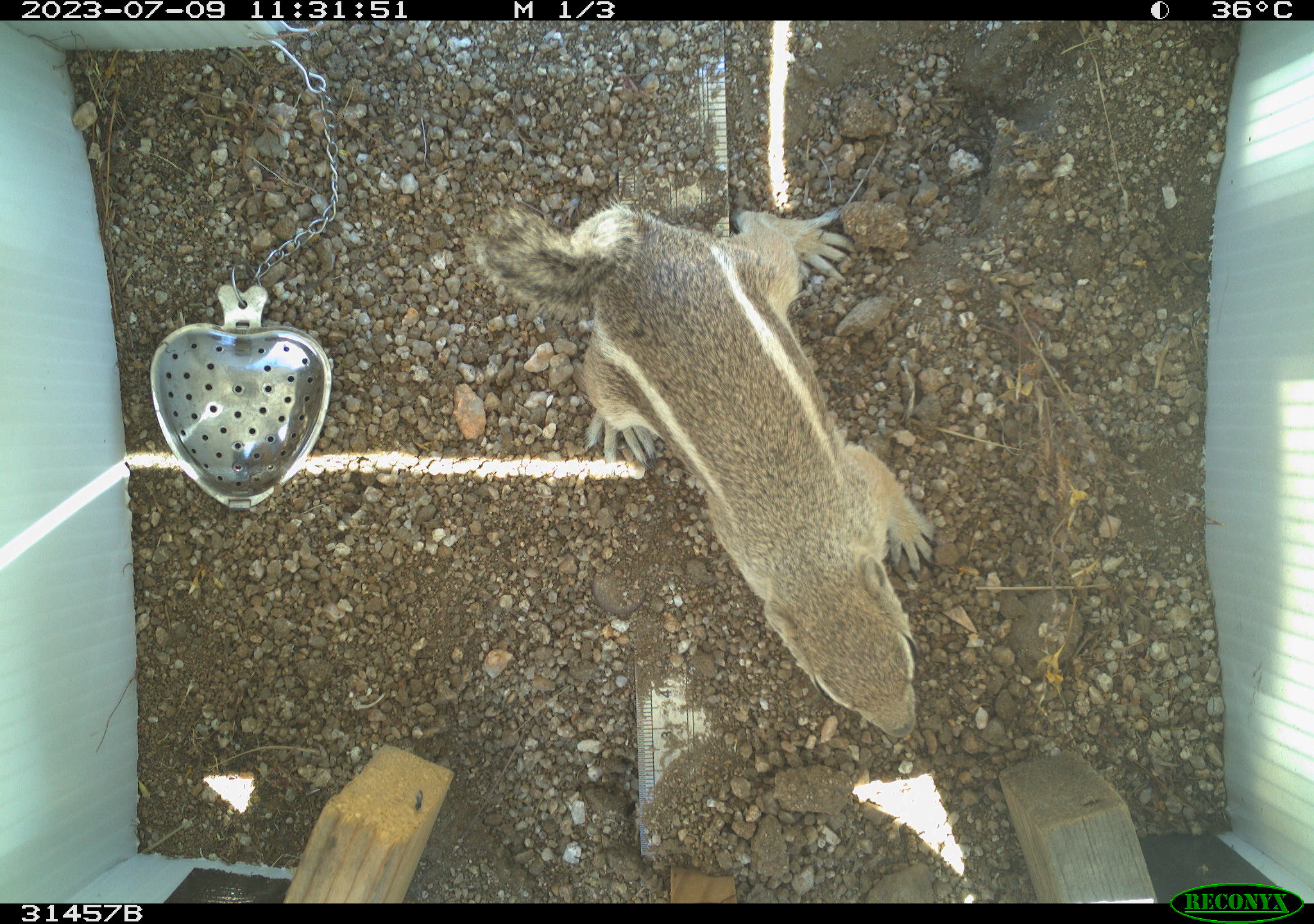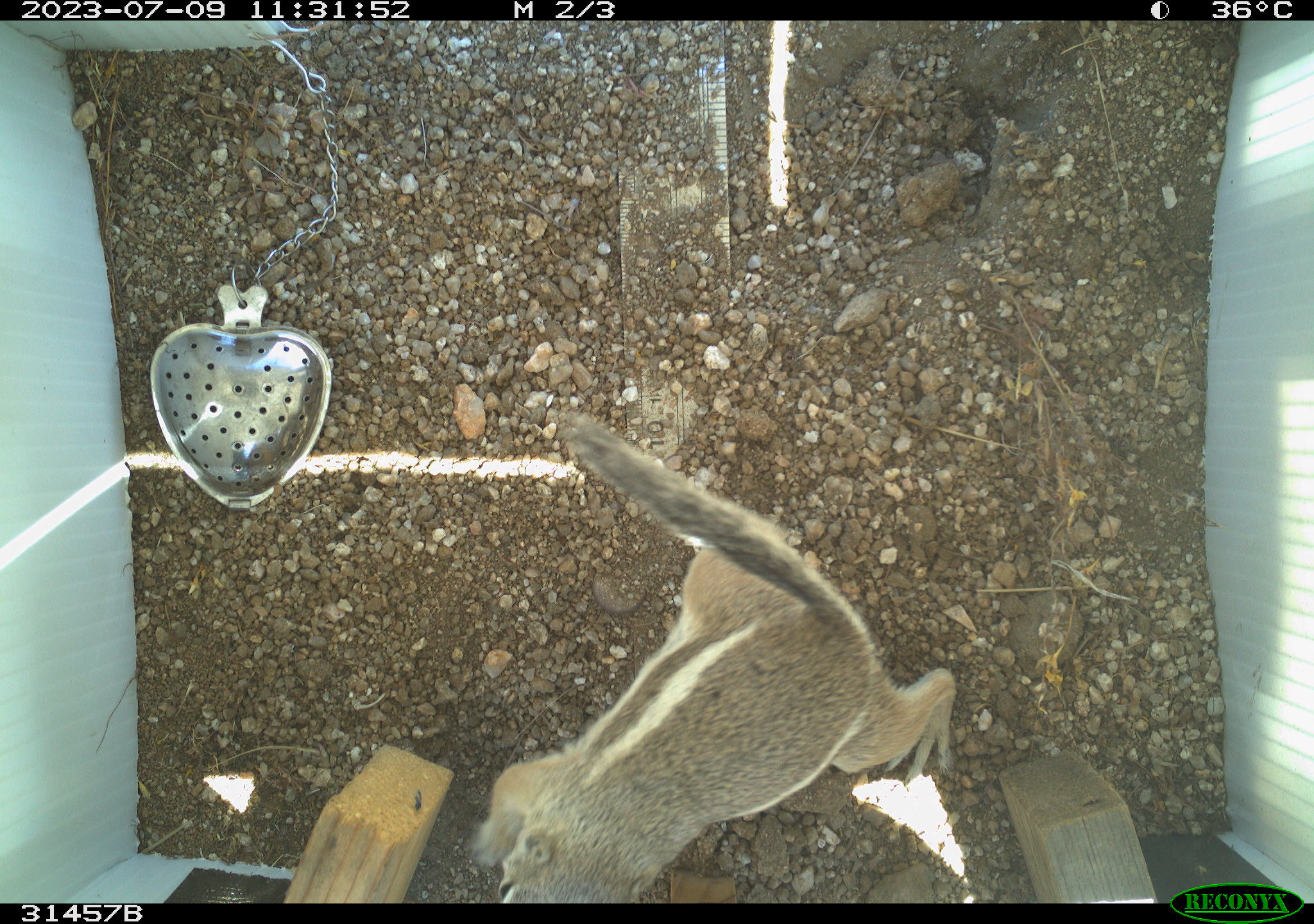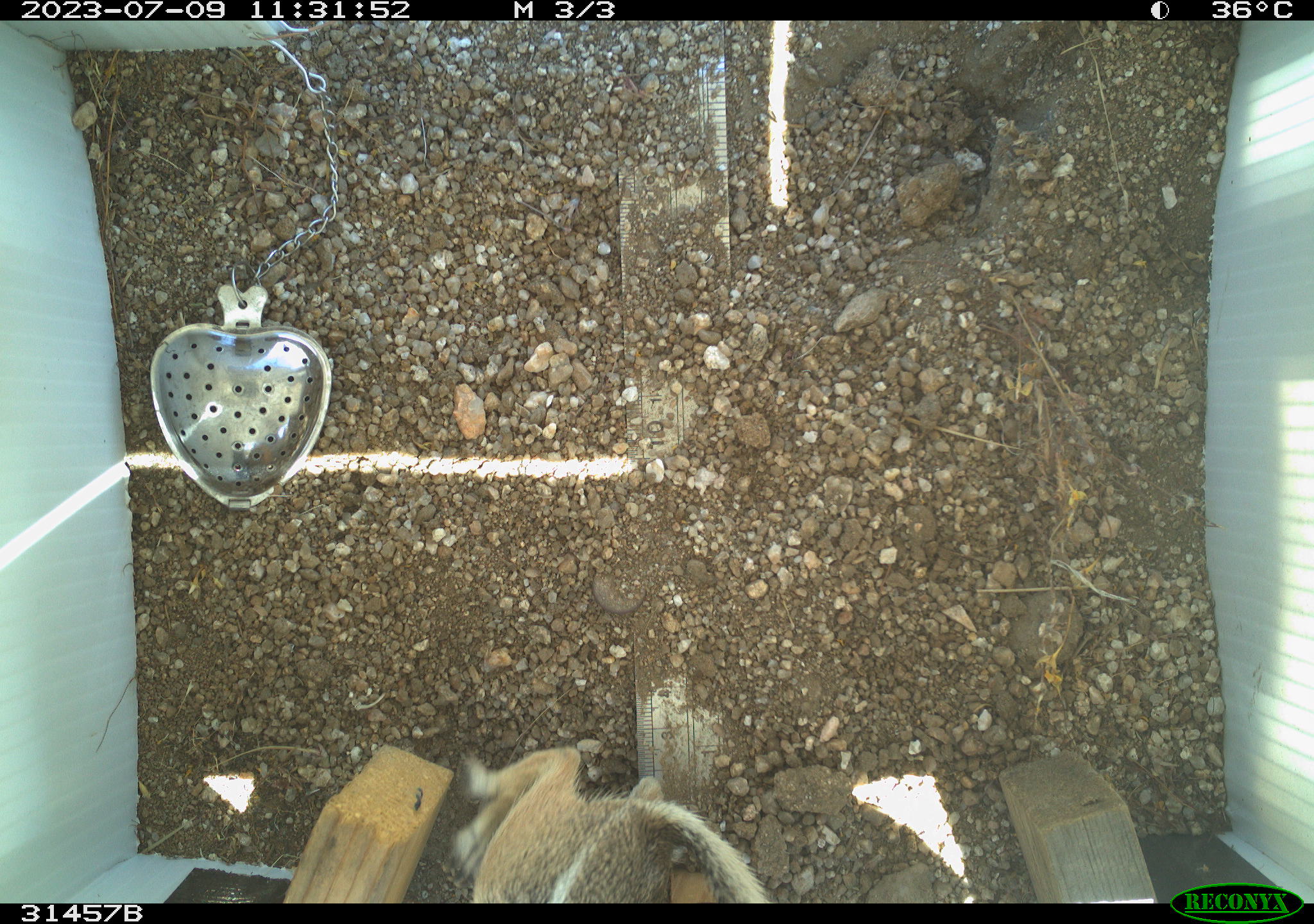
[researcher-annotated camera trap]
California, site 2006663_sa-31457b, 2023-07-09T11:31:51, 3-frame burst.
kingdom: Animalia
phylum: Chordata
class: Mammalia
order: Rodentia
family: Sciuridae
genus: Ammospermophilus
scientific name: Ammospermophilus leucurus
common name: white-tailed antelope squirrel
White-tailed antelope squirrel (Ammospermophilus leucurus).